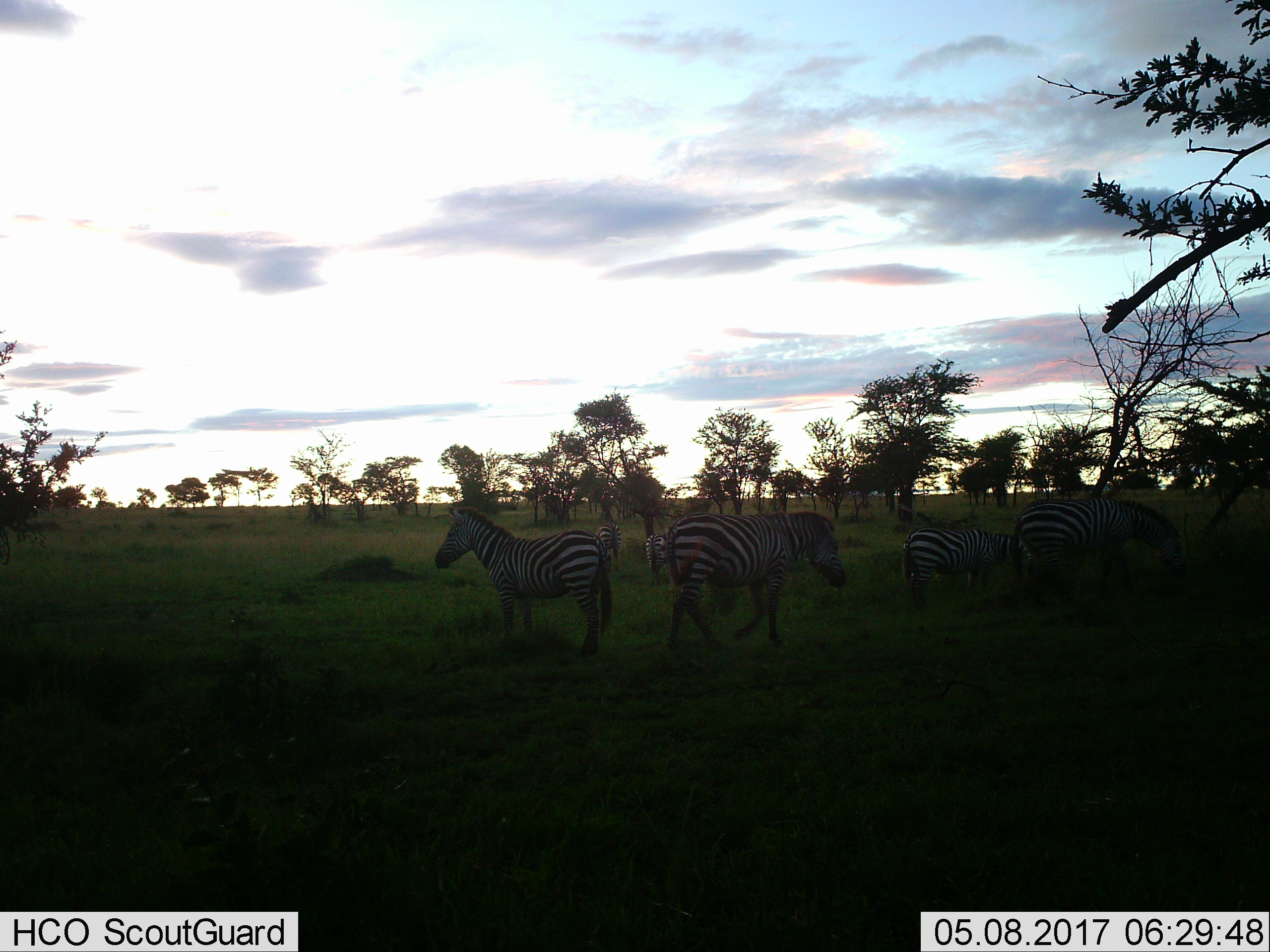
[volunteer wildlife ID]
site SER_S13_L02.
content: unidentified animal